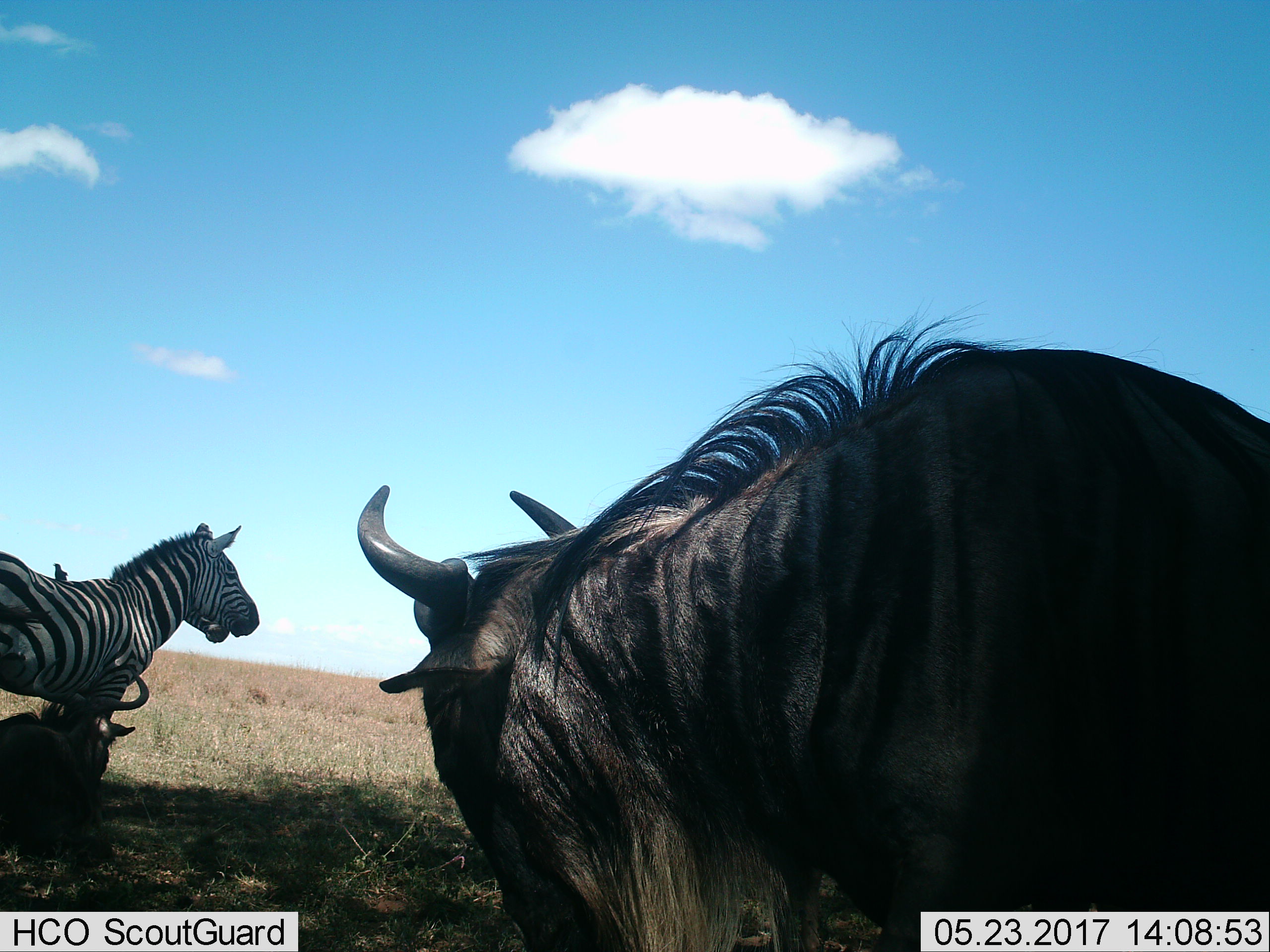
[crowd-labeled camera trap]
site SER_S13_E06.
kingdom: Animalia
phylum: Chordata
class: Mammalia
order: Artiodactyla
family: Bovidae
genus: Connochaetes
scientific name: Connochaetes taurinus taurinus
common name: blue wildebeest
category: wildebeestblue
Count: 2.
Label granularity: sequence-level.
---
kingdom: Animalia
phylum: Chordata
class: Mammalia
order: Perissodactyla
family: Equidae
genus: Equus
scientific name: Equus quagga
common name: plains zebra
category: zebraplains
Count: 2.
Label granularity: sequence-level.